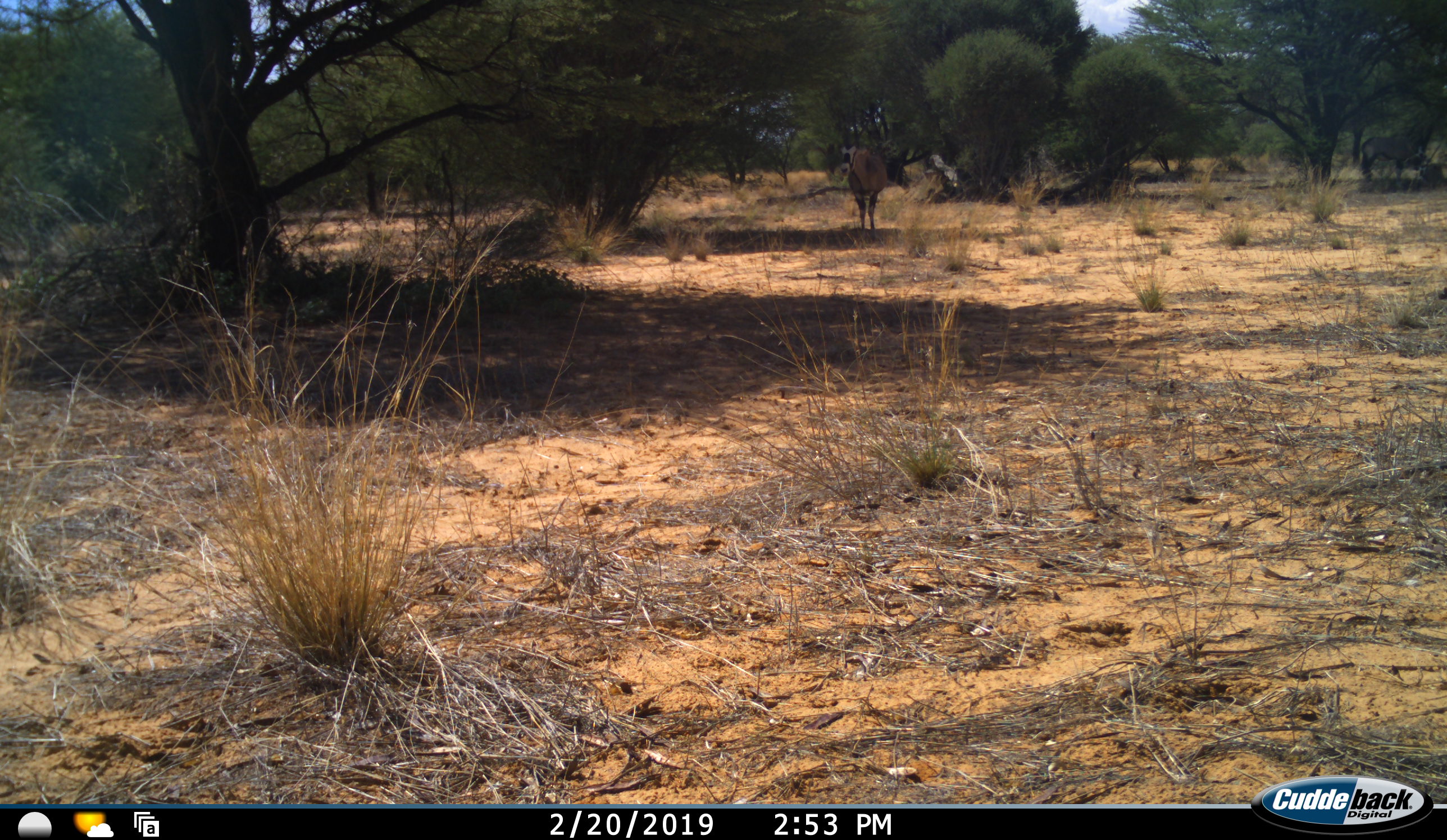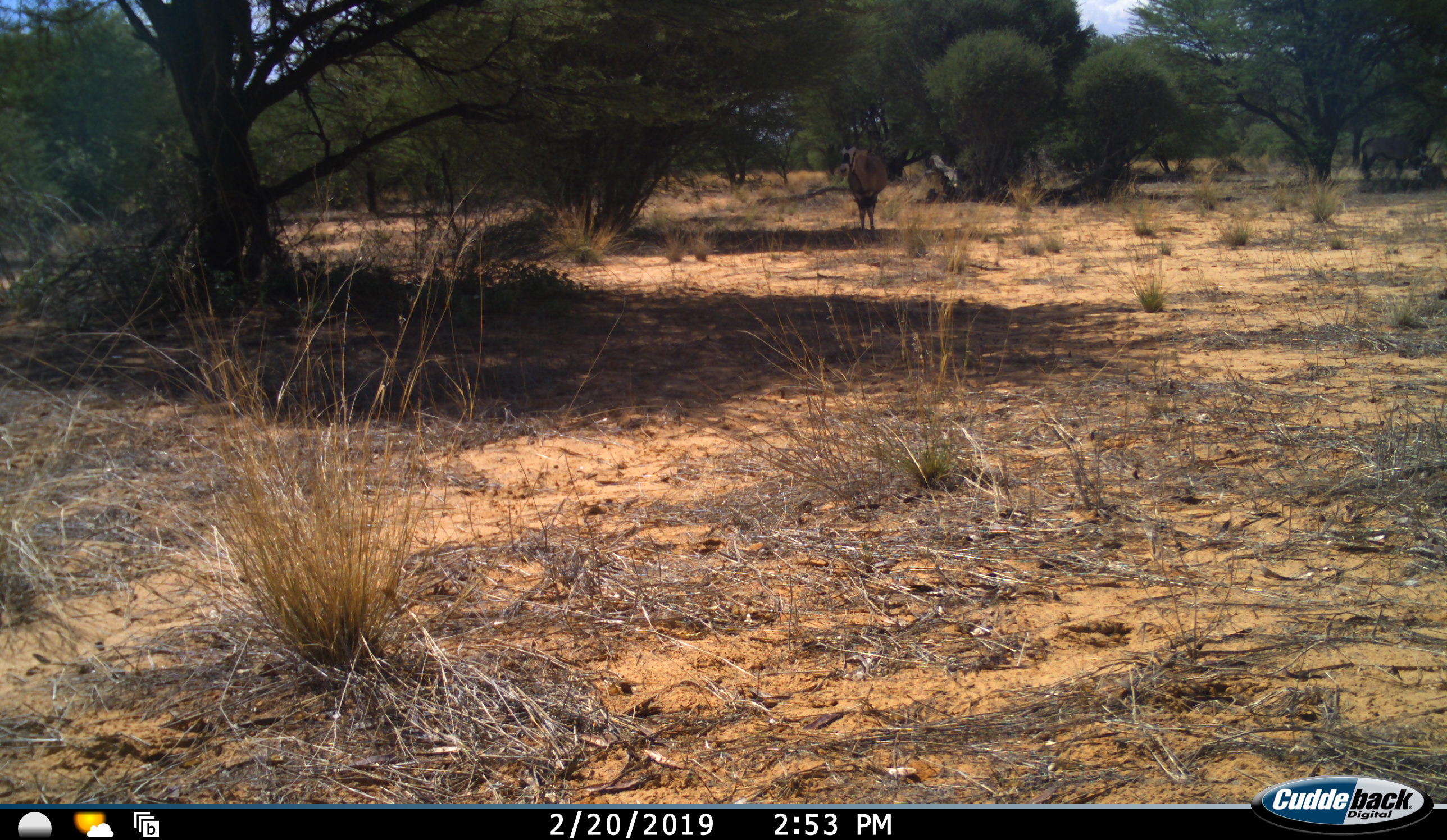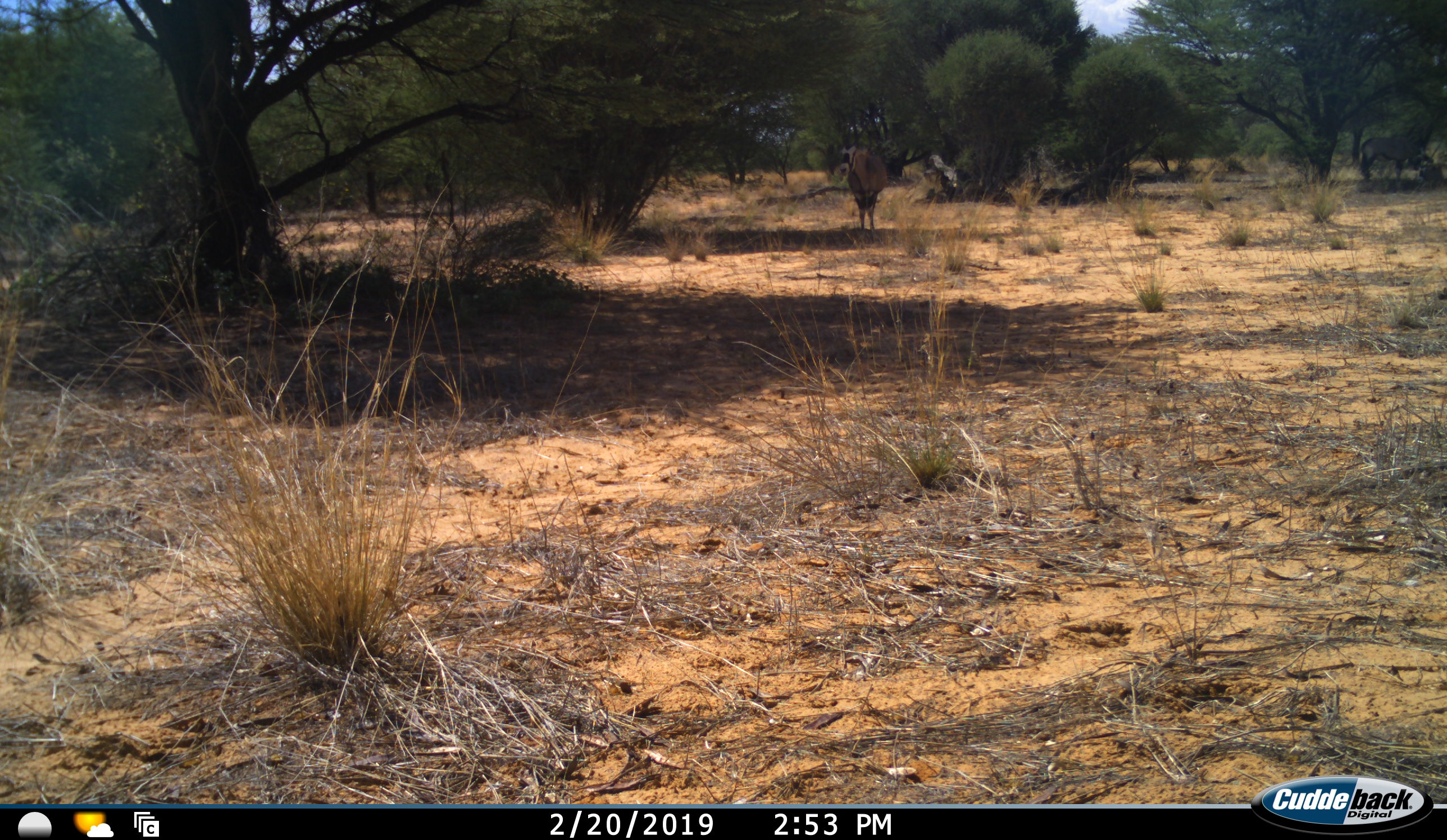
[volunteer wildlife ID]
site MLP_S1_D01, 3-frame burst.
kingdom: Animalia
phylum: Chordata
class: Mammalia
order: Artiodactyla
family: Bovidae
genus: Oryx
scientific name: Oryx gazella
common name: gemsbok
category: oryx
Oryx (gemsbok) (Oryx gazella), count 1. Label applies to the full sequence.